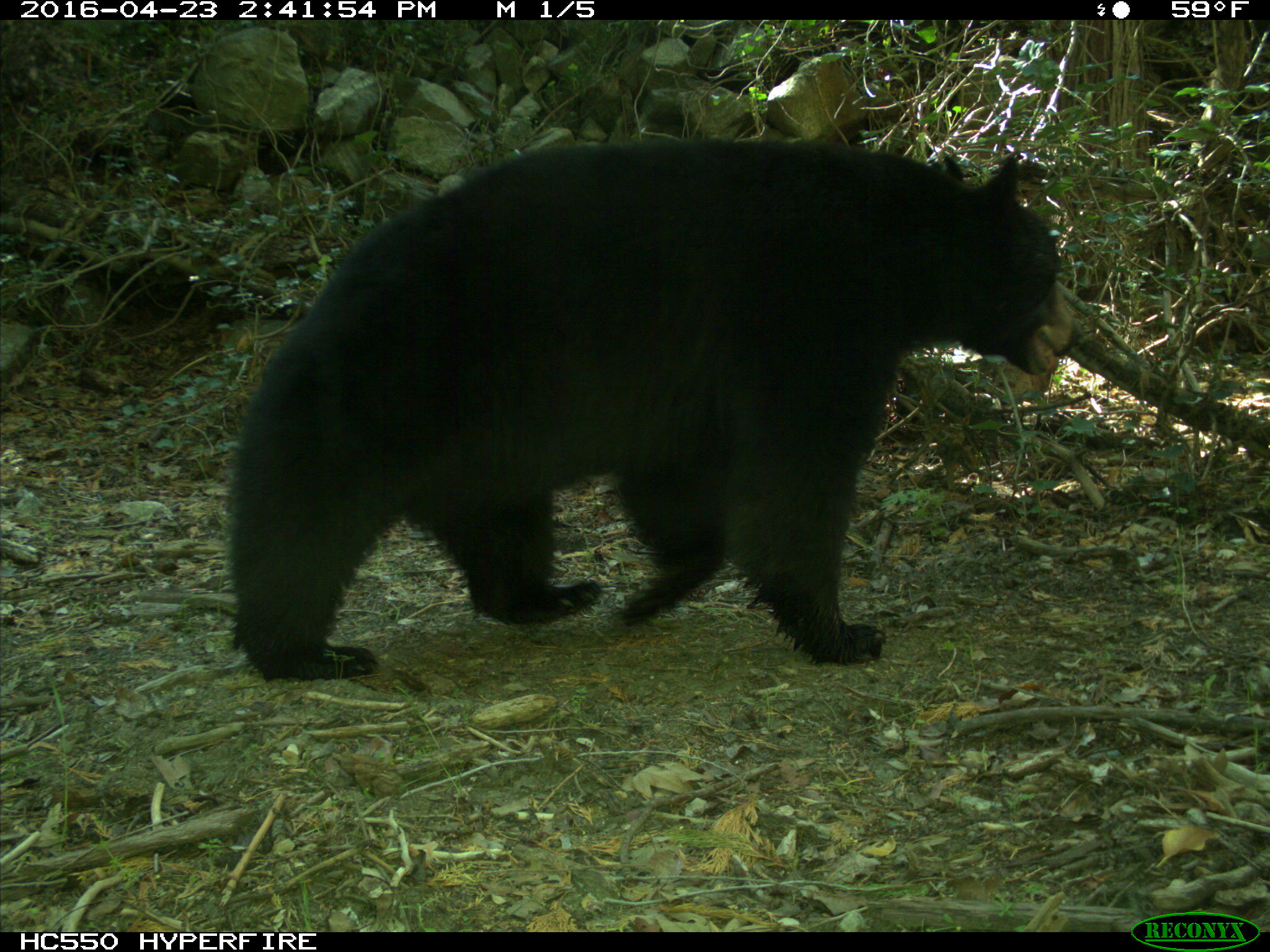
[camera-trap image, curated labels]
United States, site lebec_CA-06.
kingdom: Animalia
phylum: Chordata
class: Mammalia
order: Carnivora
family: Ursidae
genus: Ursus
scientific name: Ursus americanus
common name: american black bear